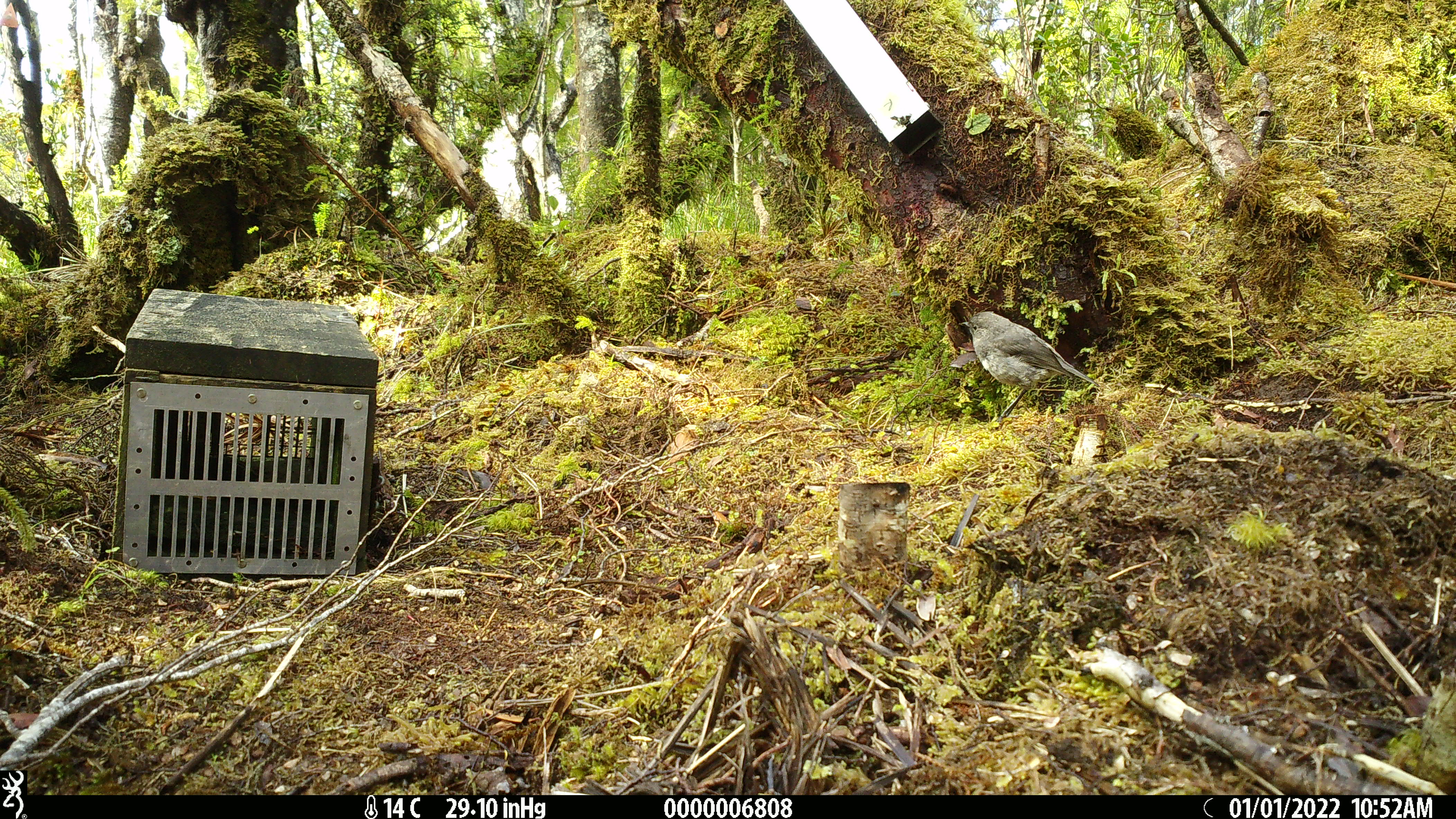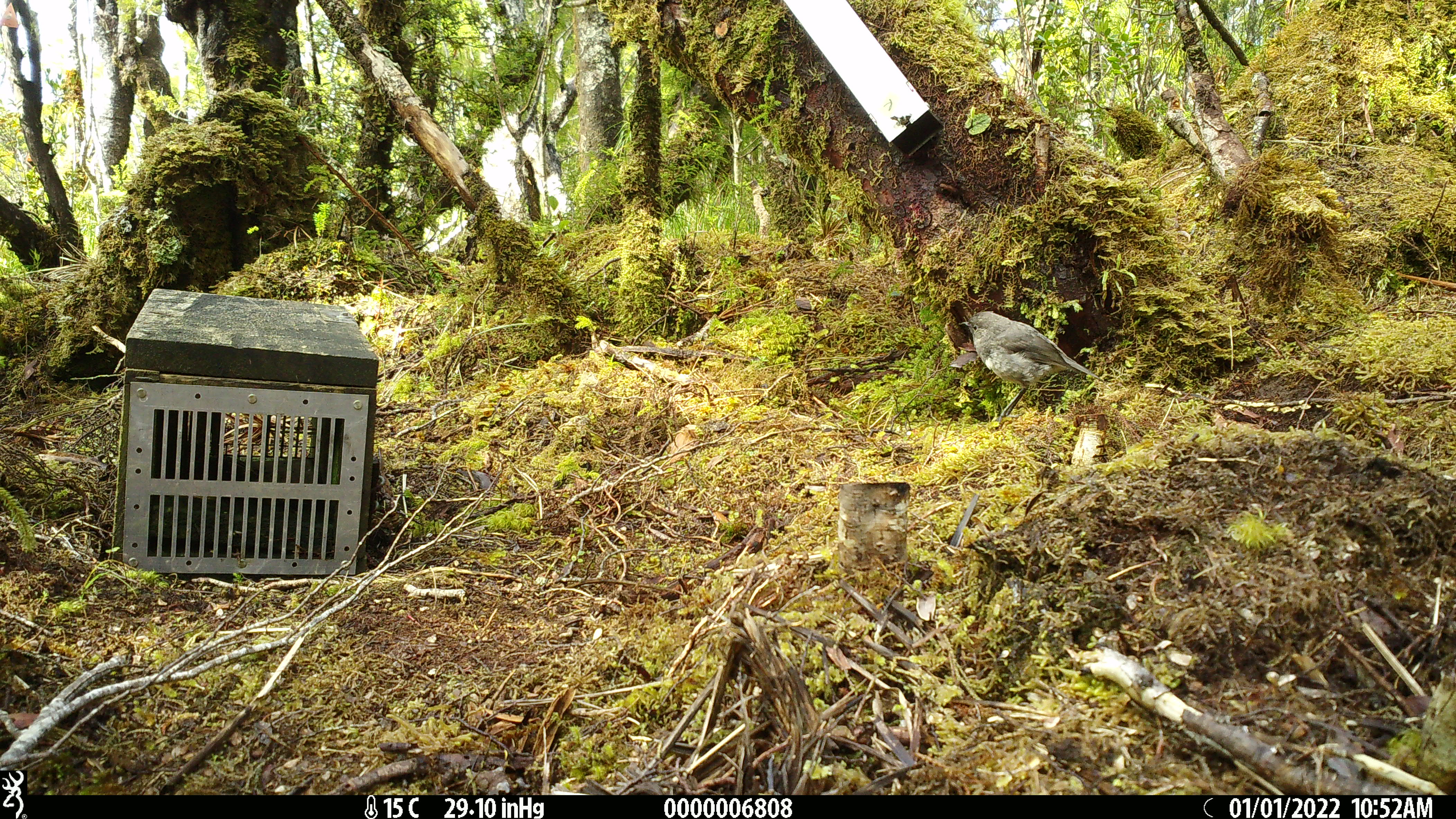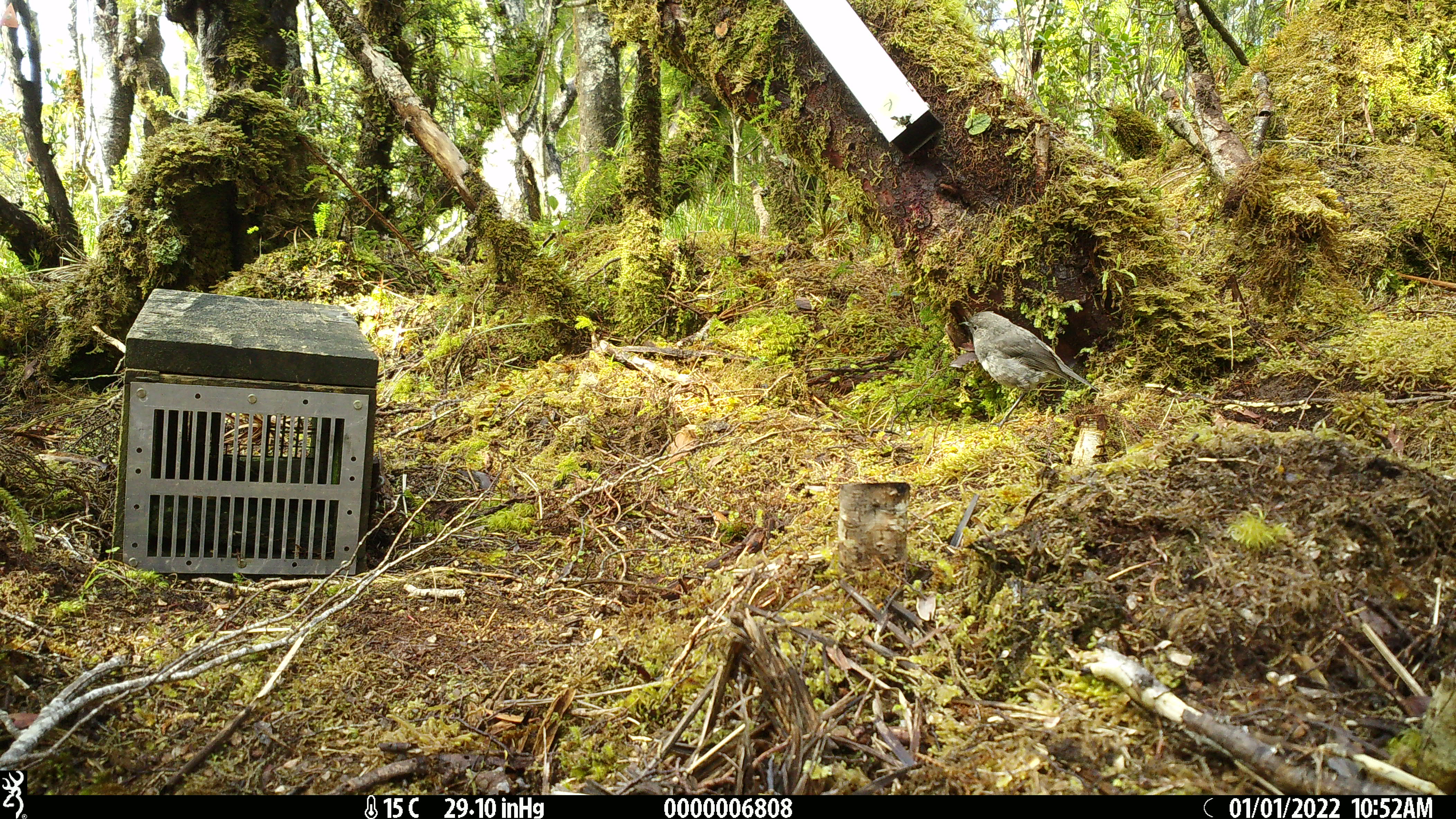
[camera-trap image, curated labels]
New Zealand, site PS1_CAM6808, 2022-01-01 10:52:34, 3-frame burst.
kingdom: Animalia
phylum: Chordata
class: Aves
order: Passeriformes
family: Petroicidae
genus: Petroica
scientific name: Petroica australis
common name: new zealand robin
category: robin